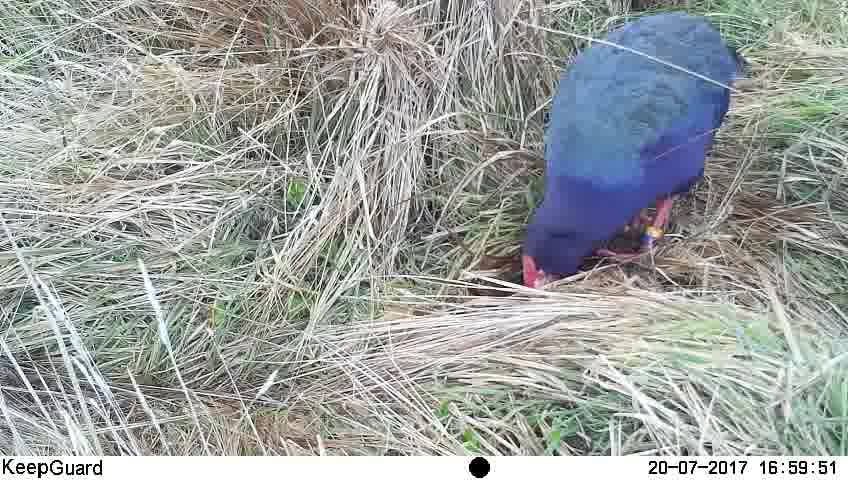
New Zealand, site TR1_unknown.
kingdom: Animalia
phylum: Chordata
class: Aves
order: Gruiformes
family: Rallidae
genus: Porphyrio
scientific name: Porphyrio mantelli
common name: takahe